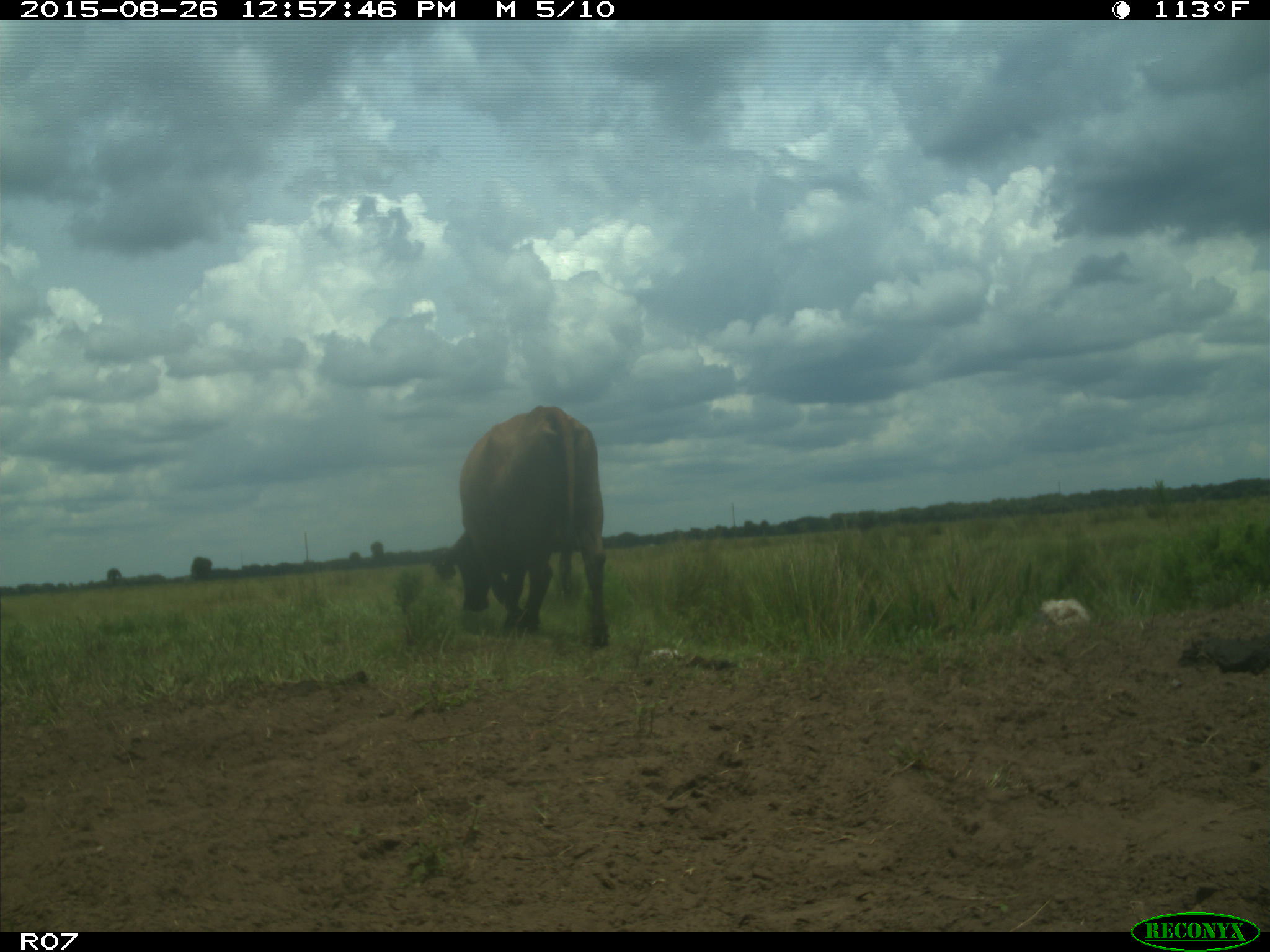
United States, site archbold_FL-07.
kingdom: Animalia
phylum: Chordata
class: Mammalia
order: Artiodactyla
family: Bovidae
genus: Bos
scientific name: Bos taurus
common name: domestic cow